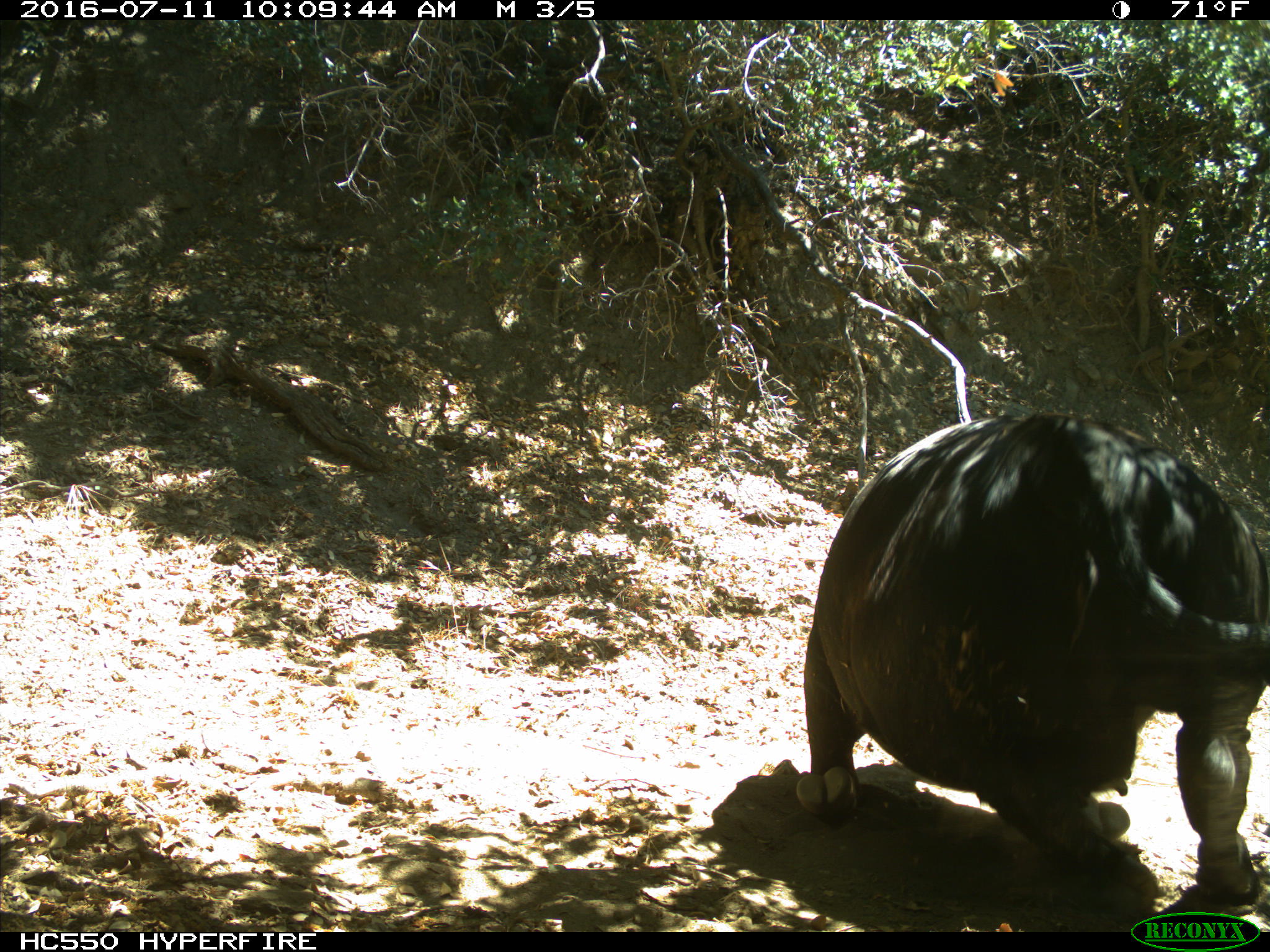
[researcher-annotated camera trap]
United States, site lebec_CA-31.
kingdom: Animalia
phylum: Chordata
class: Mammalia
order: Artiodactyla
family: Bovidae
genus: Bos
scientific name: Bos taurus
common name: domestic cow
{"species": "Bos taurus (domestic cow)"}